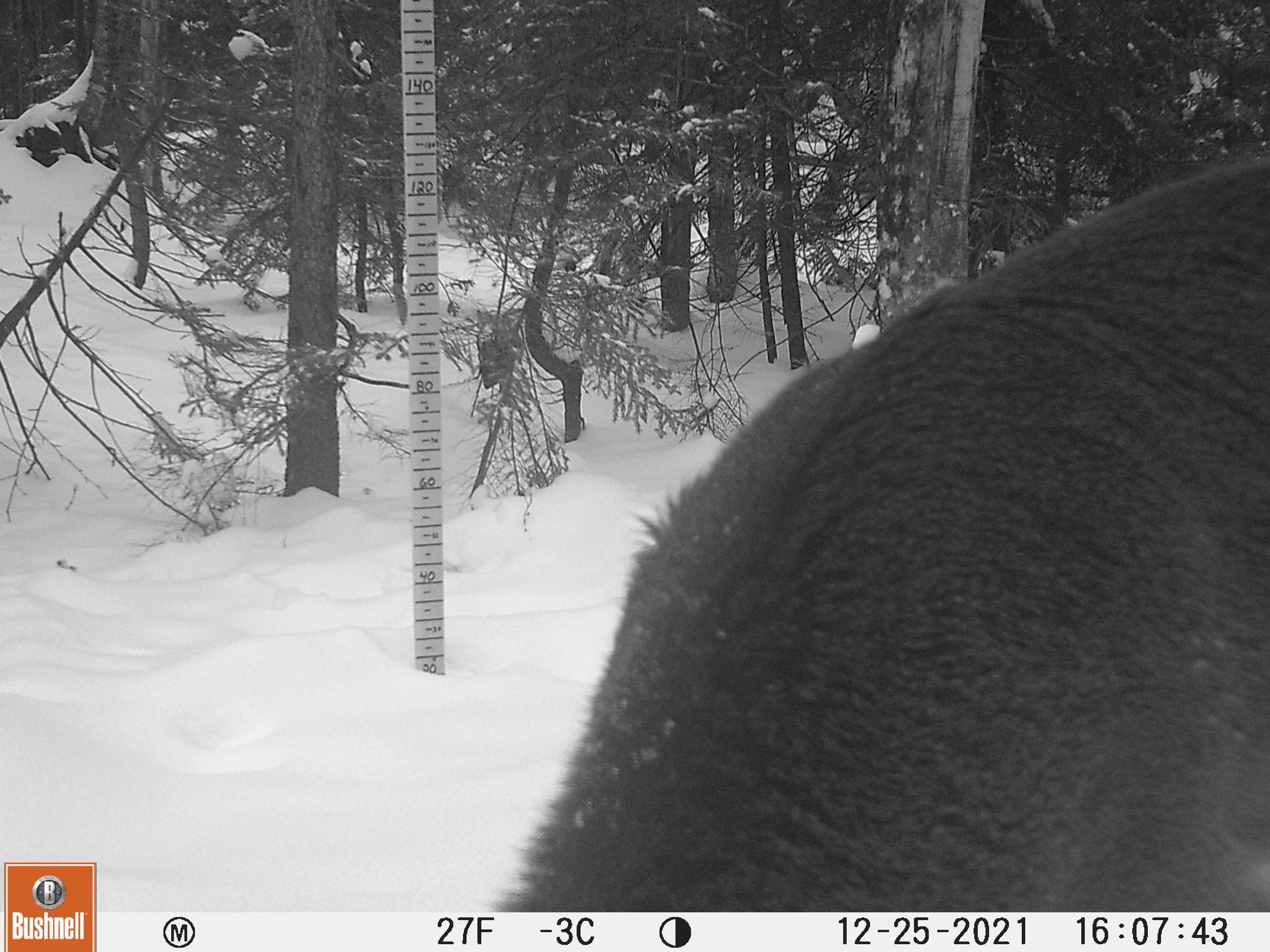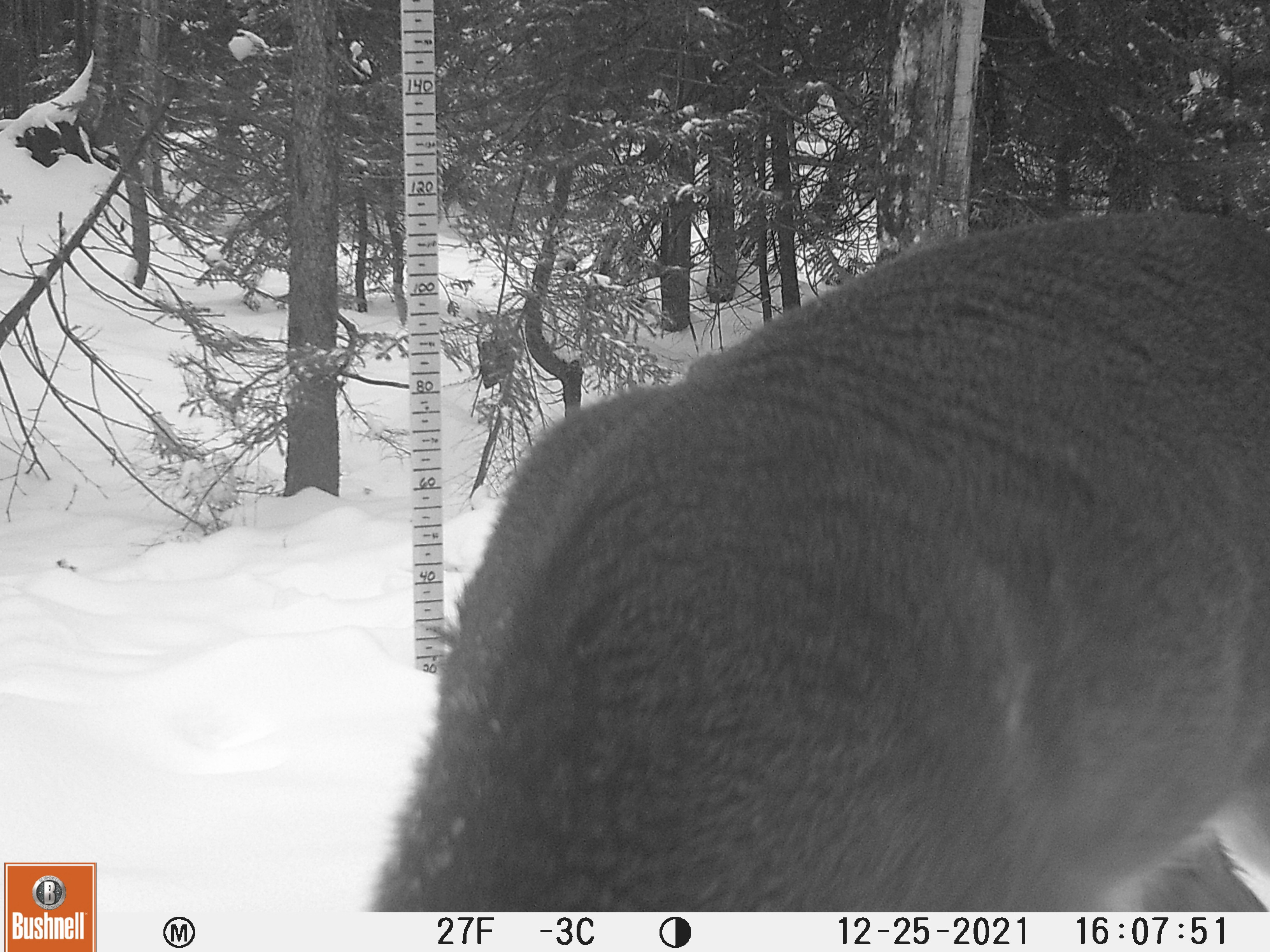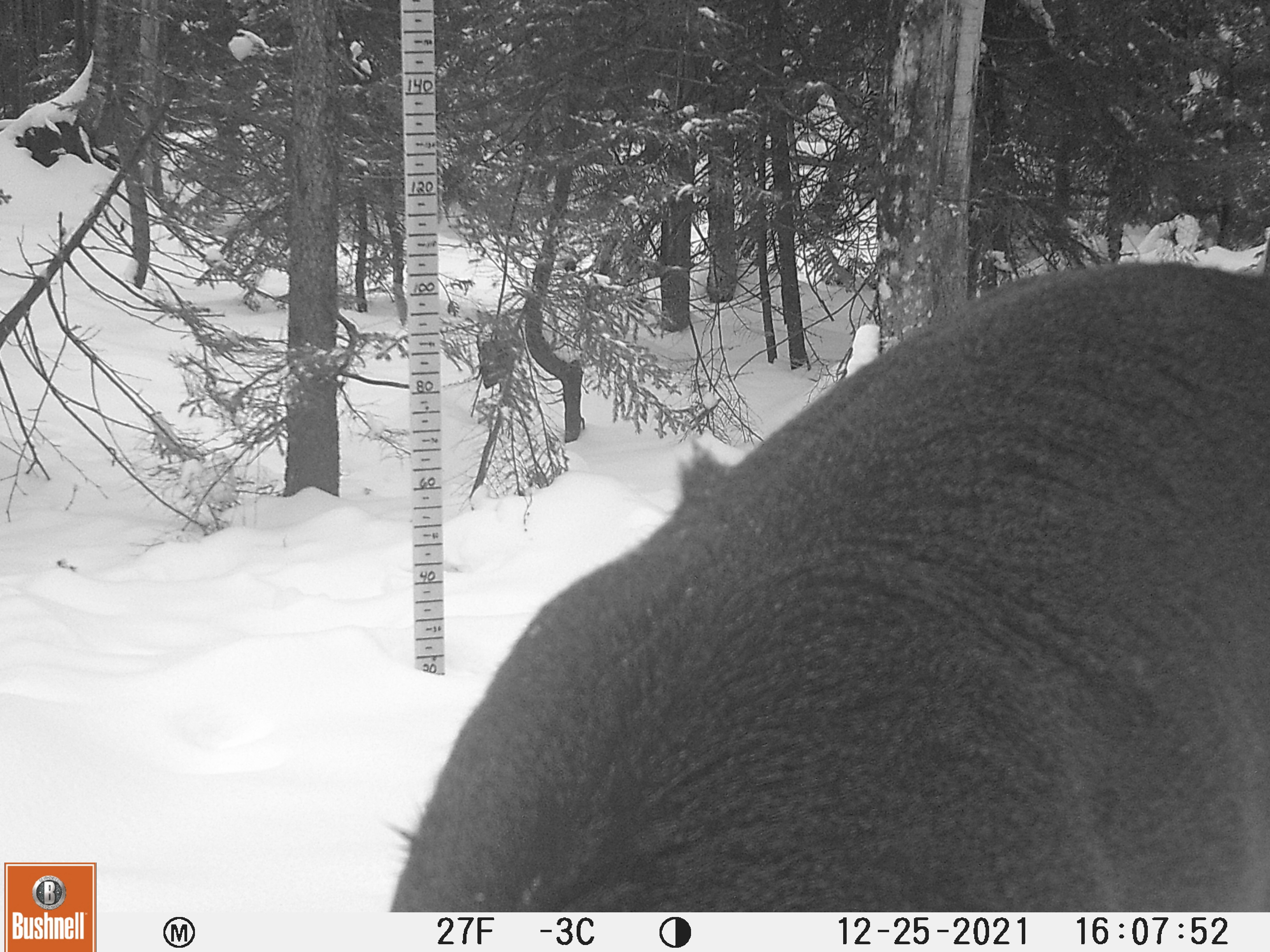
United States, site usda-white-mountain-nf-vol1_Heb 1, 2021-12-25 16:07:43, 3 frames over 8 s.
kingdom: Animalia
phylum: Chordata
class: Mammalia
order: Artiodactyla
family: Cervidae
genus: Odocoileus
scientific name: Odocoileus virginianus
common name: white-tailed deer